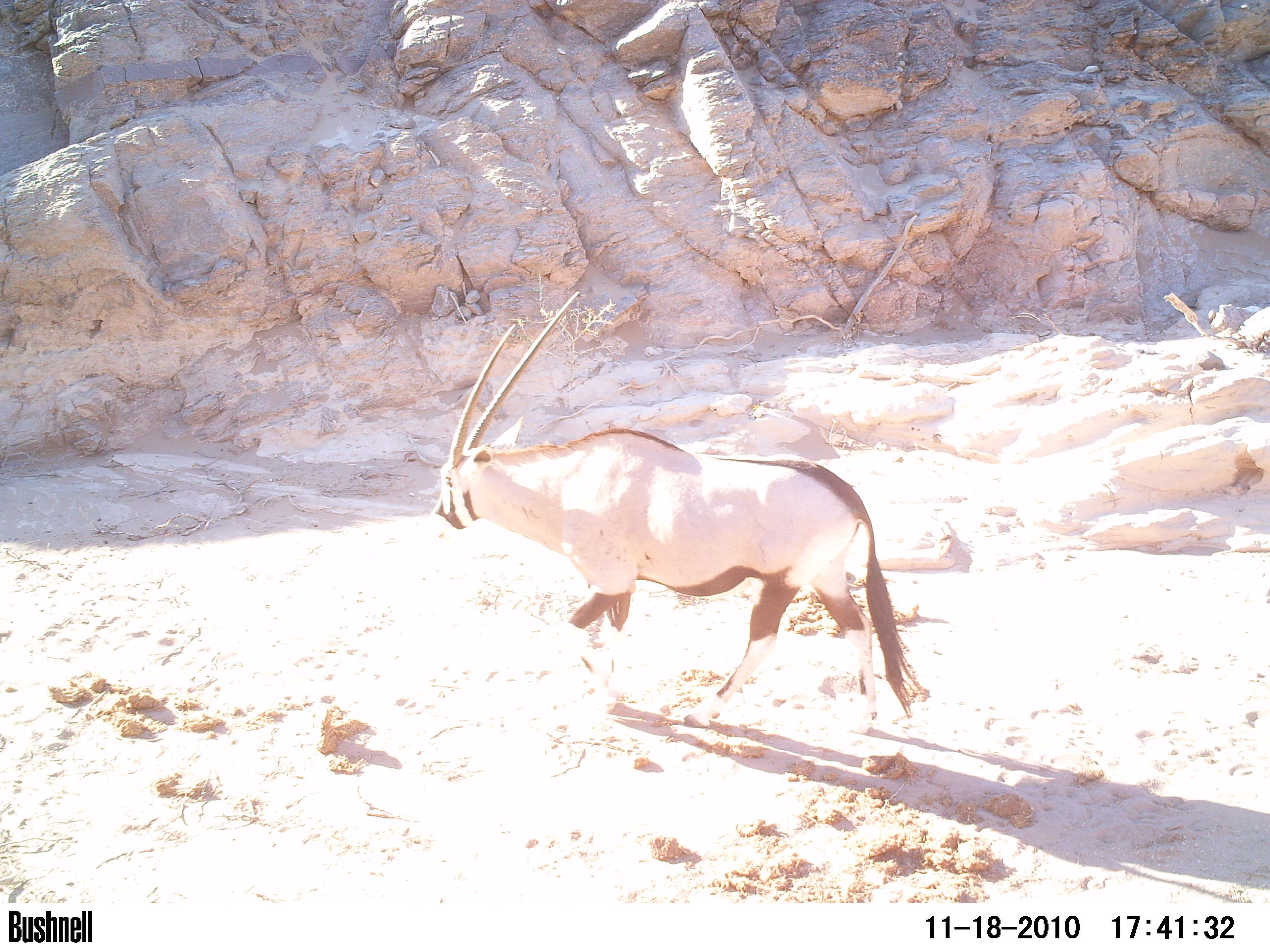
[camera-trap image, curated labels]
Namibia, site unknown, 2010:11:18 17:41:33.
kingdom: Animalia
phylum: Chordata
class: Mammalia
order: Artiodactyla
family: Bovidae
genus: Oryx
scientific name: Oryx gazella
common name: gemsbok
Oryx gazella (gemsbok).